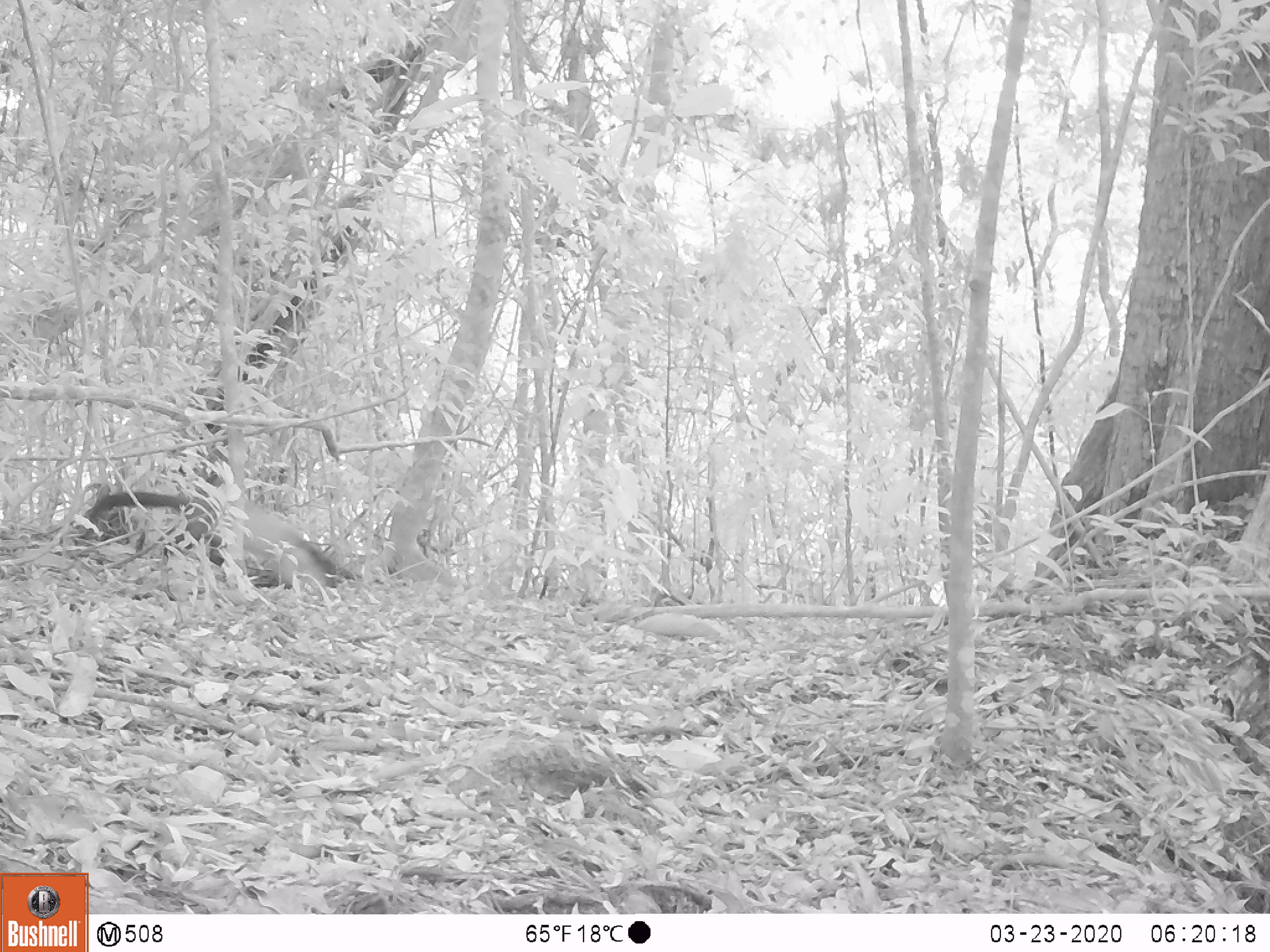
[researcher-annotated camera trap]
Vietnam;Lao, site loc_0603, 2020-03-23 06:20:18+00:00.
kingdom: Animalia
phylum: Chordata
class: Mammalia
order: Carnivora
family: Mustelidae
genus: Martes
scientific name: Martes flavigula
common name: yellow-throated marten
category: yellow throated marten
Yellow throated marten (yellow-throated marten) (Martes flavigula). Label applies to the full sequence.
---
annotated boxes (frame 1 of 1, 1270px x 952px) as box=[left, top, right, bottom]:
yellow throated marten: box=[83, 492, 353, 590]